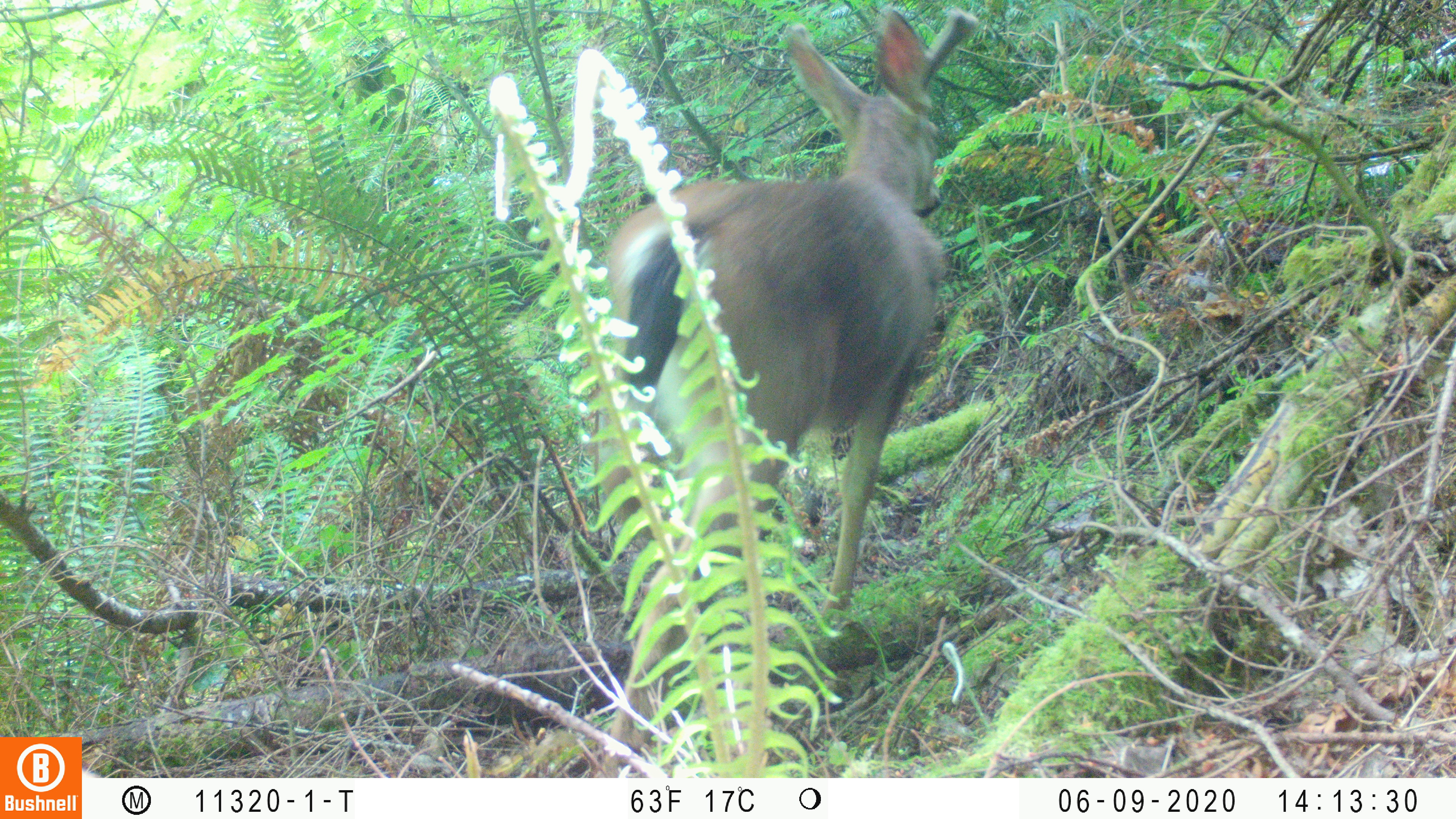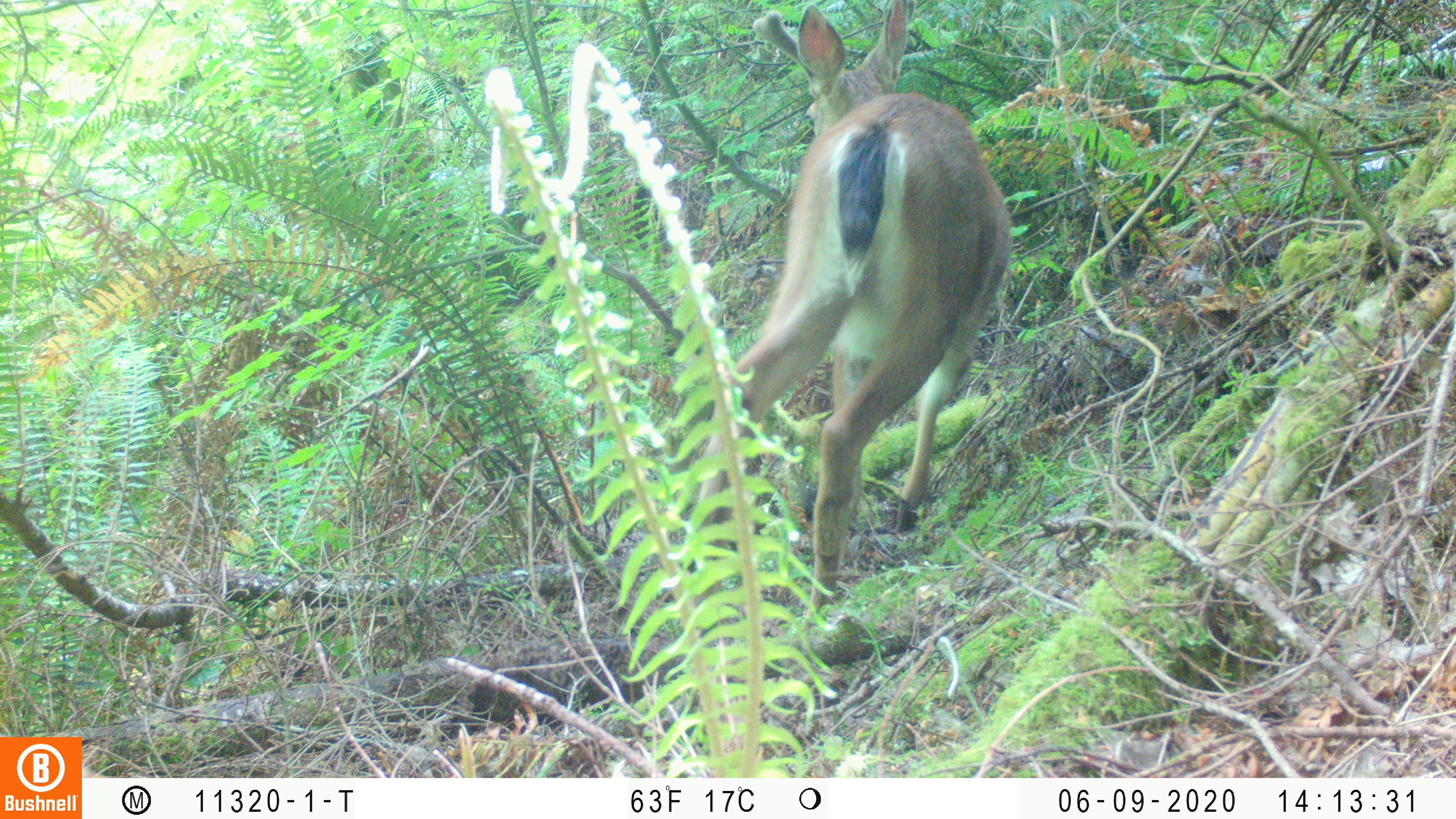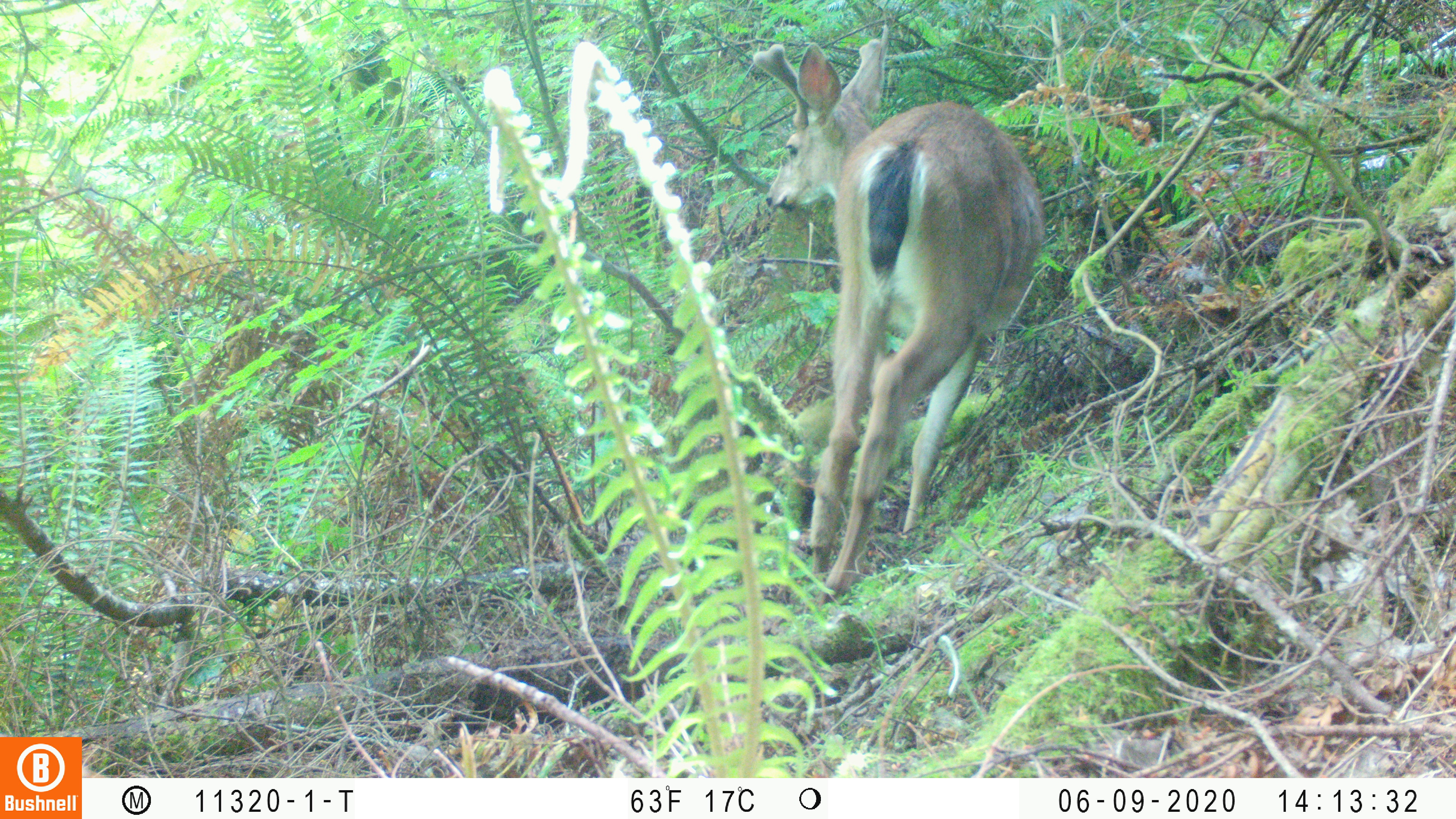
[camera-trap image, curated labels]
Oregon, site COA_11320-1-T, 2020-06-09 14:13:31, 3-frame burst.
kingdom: Animalia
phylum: Chordata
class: Mammalia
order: Carnivora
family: Ursidae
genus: Ursus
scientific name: Ursus americanus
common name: american black bear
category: black bear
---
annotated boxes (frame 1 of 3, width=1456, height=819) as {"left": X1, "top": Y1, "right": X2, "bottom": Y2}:
black bear: {"left": 590, "top": 2, "right": 989, "bottom": 761}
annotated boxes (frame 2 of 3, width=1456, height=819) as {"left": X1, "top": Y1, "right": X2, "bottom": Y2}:
black bear: {"left": 683, "top": 1, "right": 1017, "bottom": 617}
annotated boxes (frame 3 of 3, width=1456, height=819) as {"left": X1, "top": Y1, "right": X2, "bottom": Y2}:
black bear: {"left": 743, "top": 20, "right": 1048, "bottom": 598}